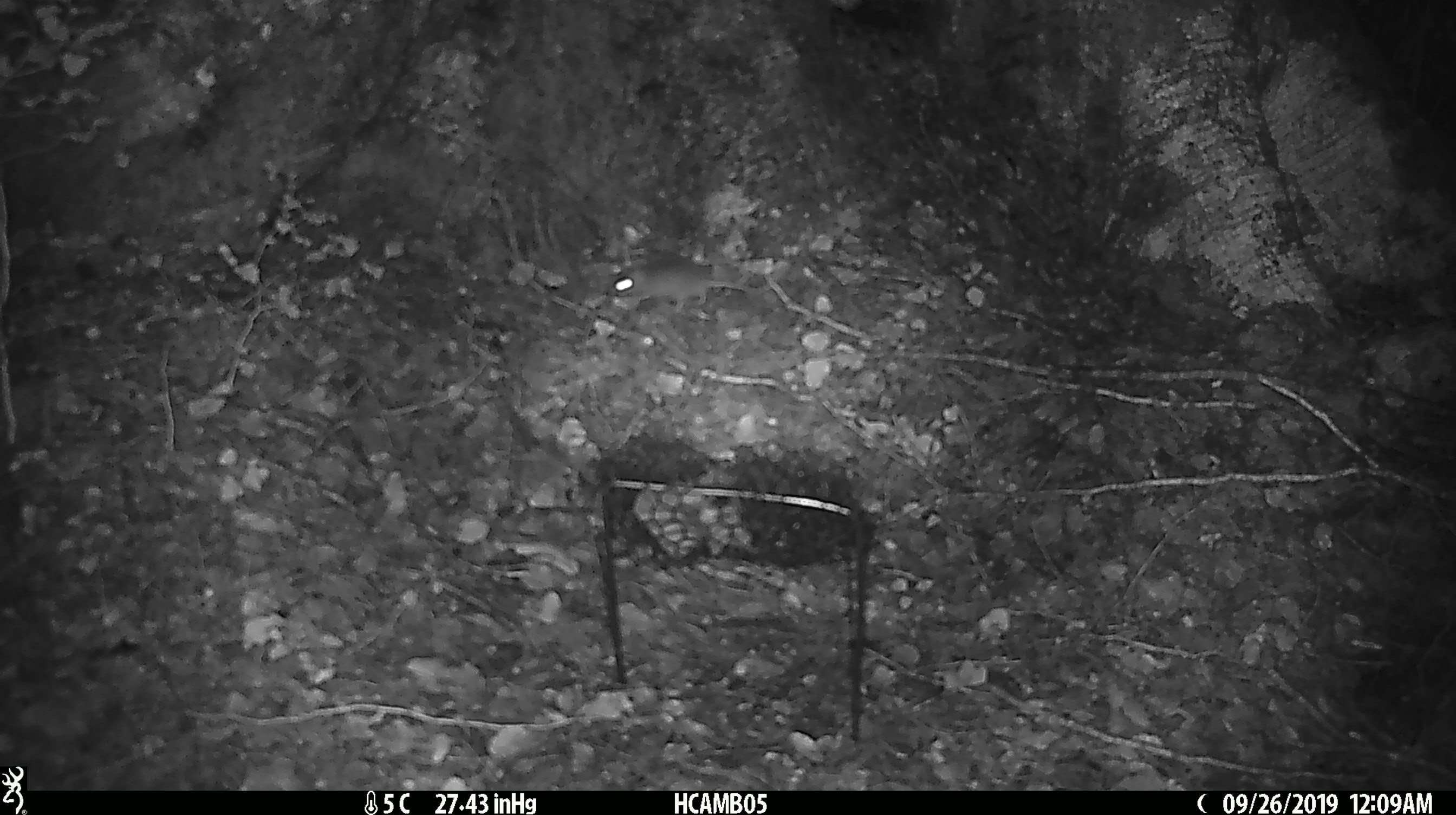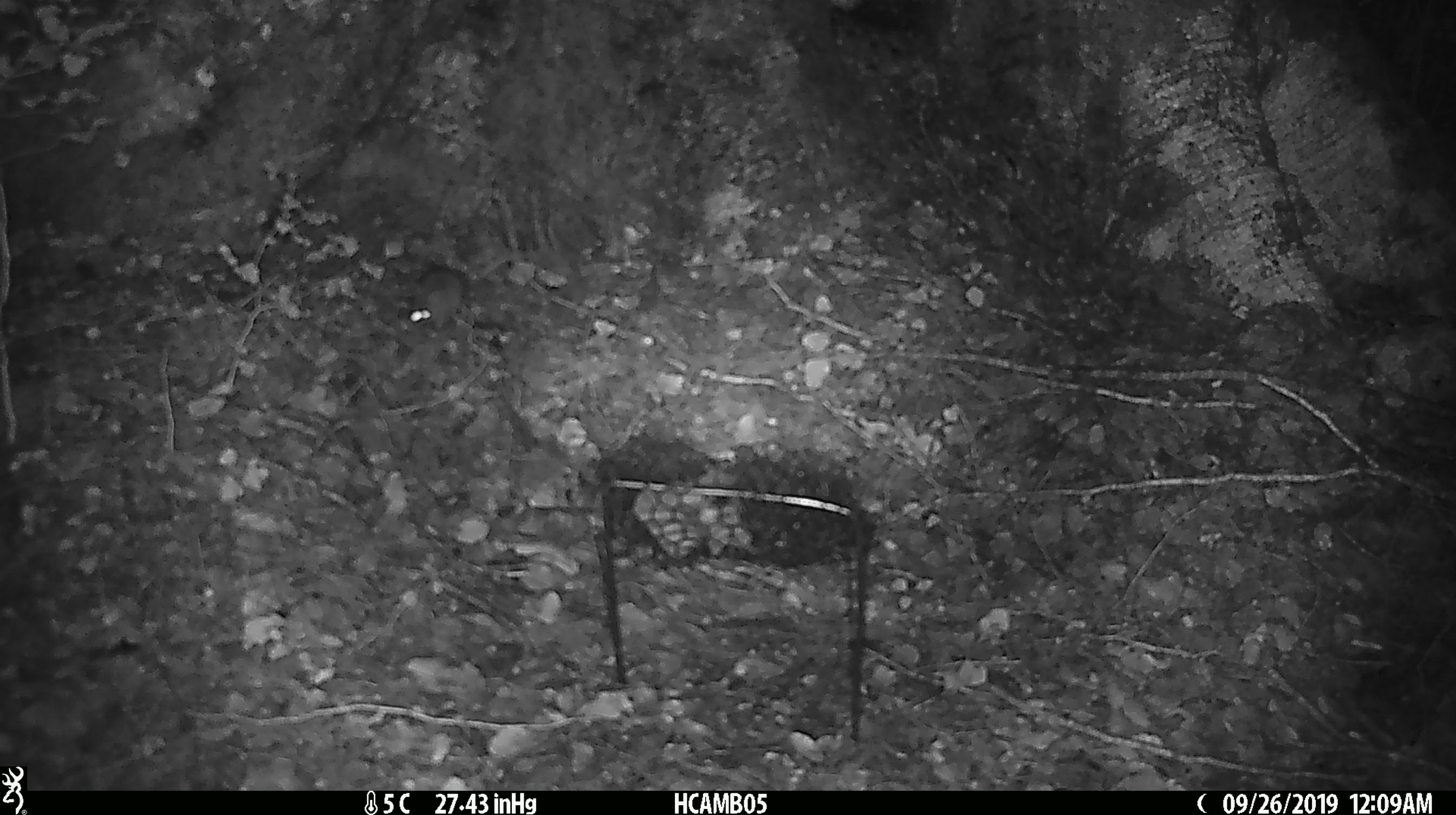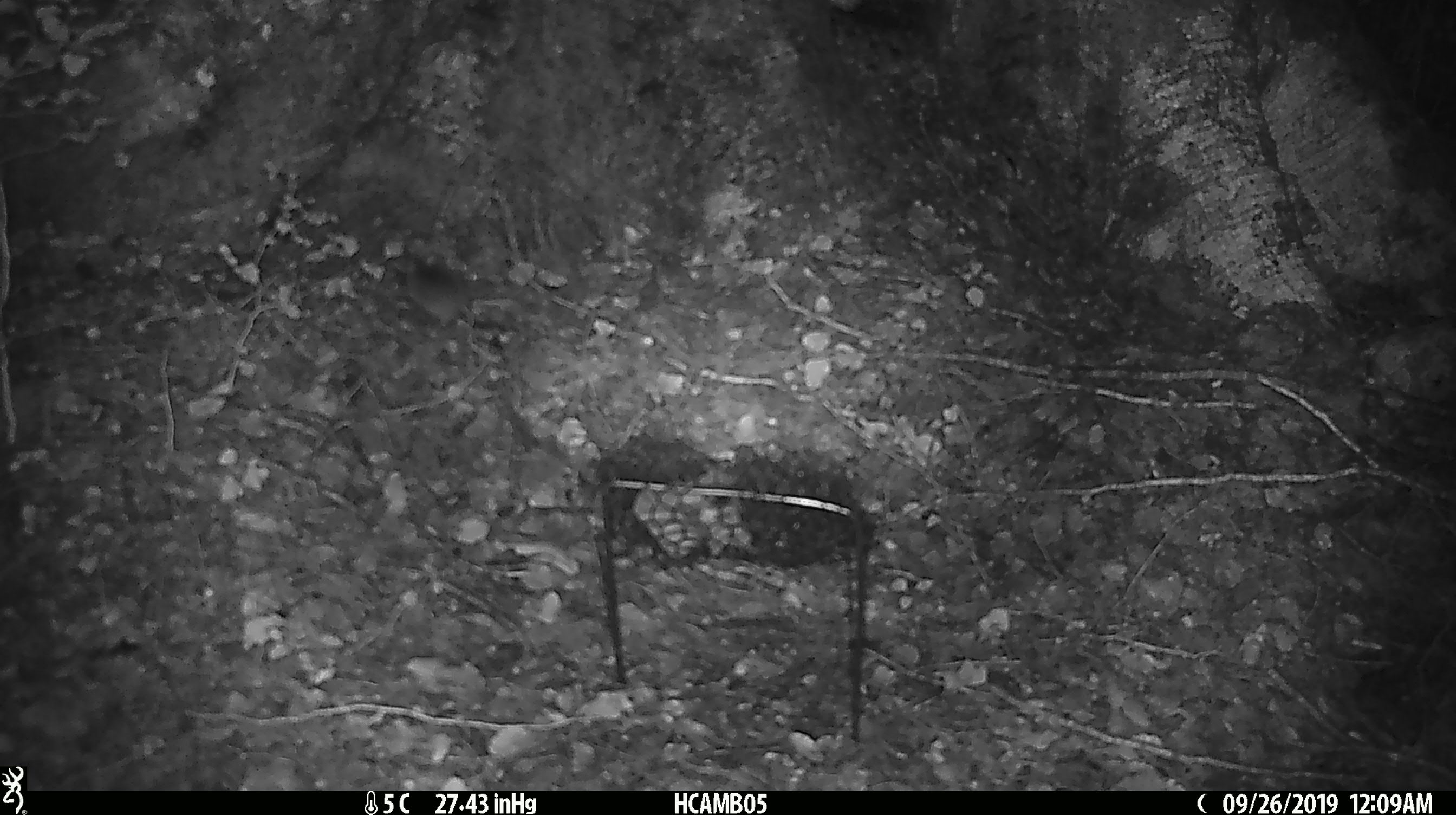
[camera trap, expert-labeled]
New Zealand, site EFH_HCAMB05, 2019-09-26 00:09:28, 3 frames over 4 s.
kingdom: Animalia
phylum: Chordata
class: Mammalia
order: Rodentia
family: Muridae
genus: Mus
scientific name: Mus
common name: mouse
Mouse (Mus).